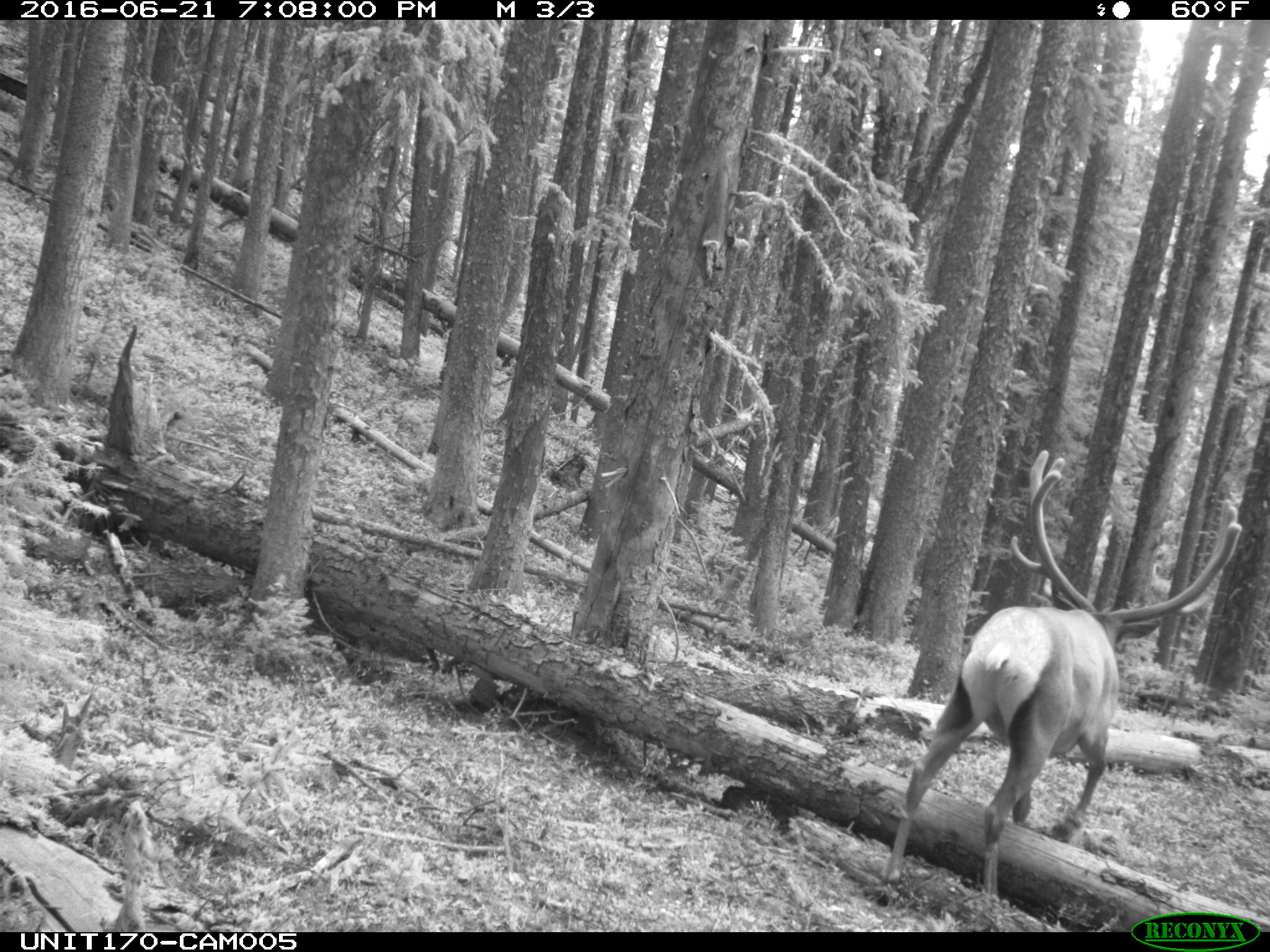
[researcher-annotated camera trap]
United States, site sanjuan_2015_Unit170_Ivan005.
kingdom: Animalia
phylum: Chordata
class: Mammalia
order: Artiodactyla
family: Cervidae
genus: Cervus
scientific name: Cervus elaphus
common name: red deer